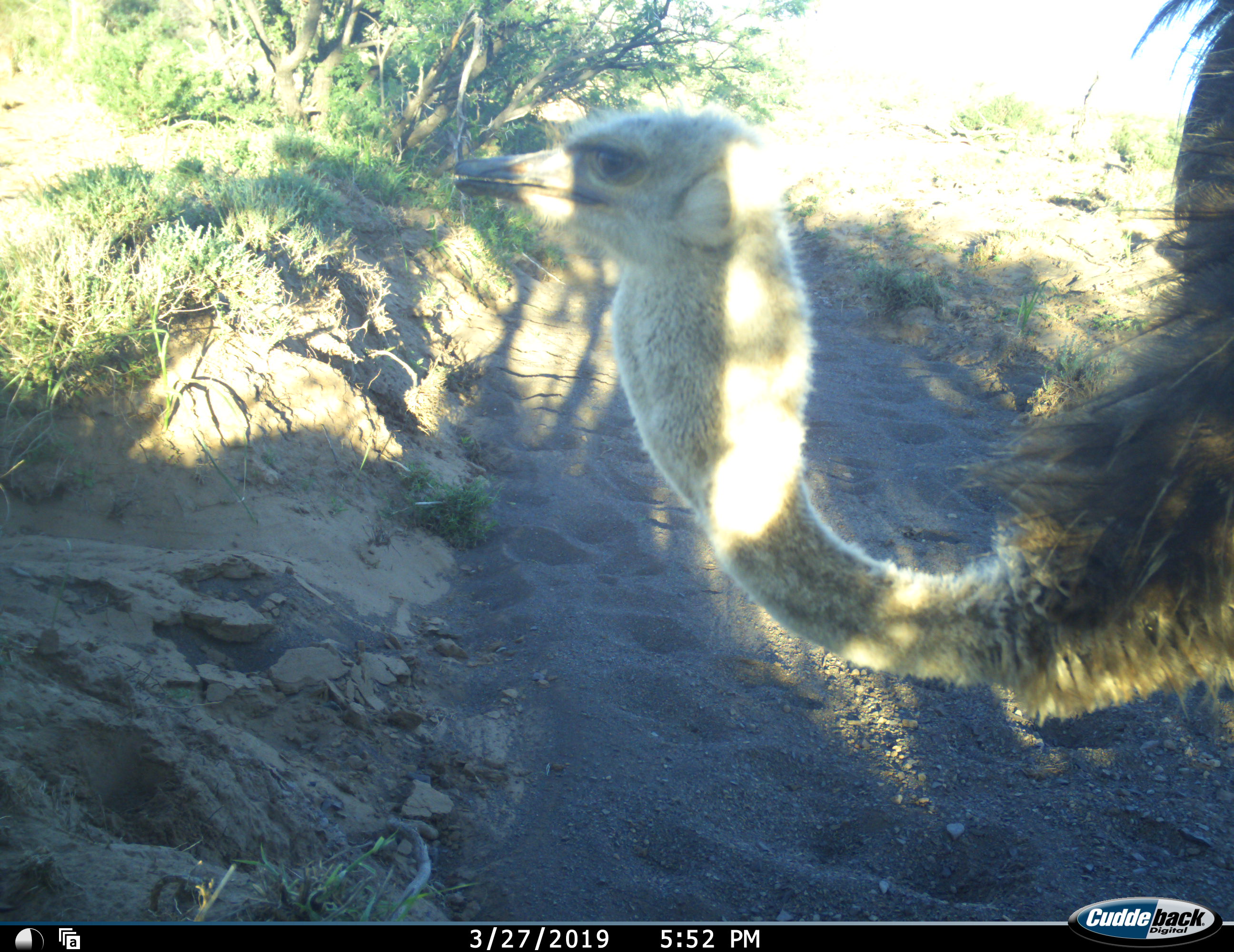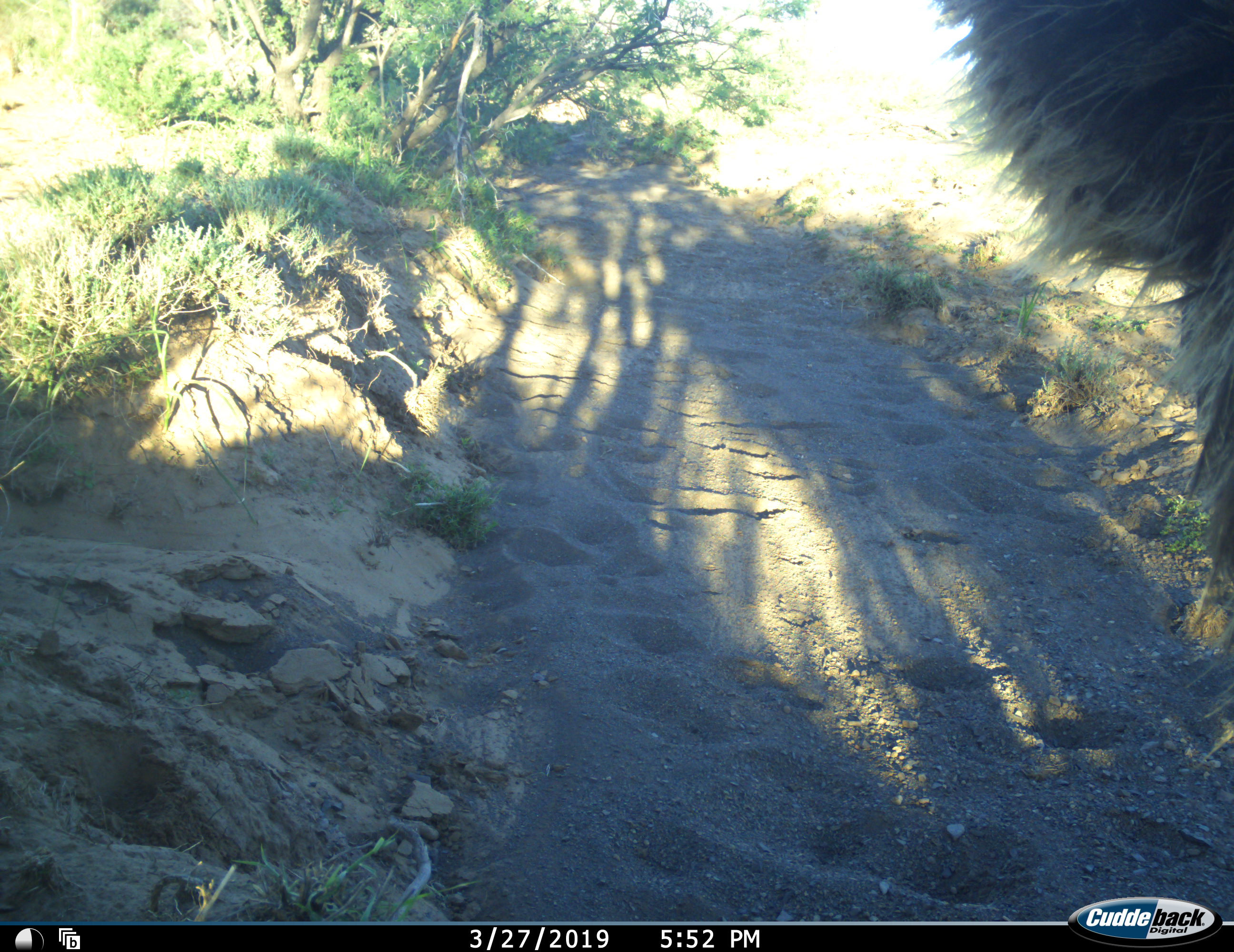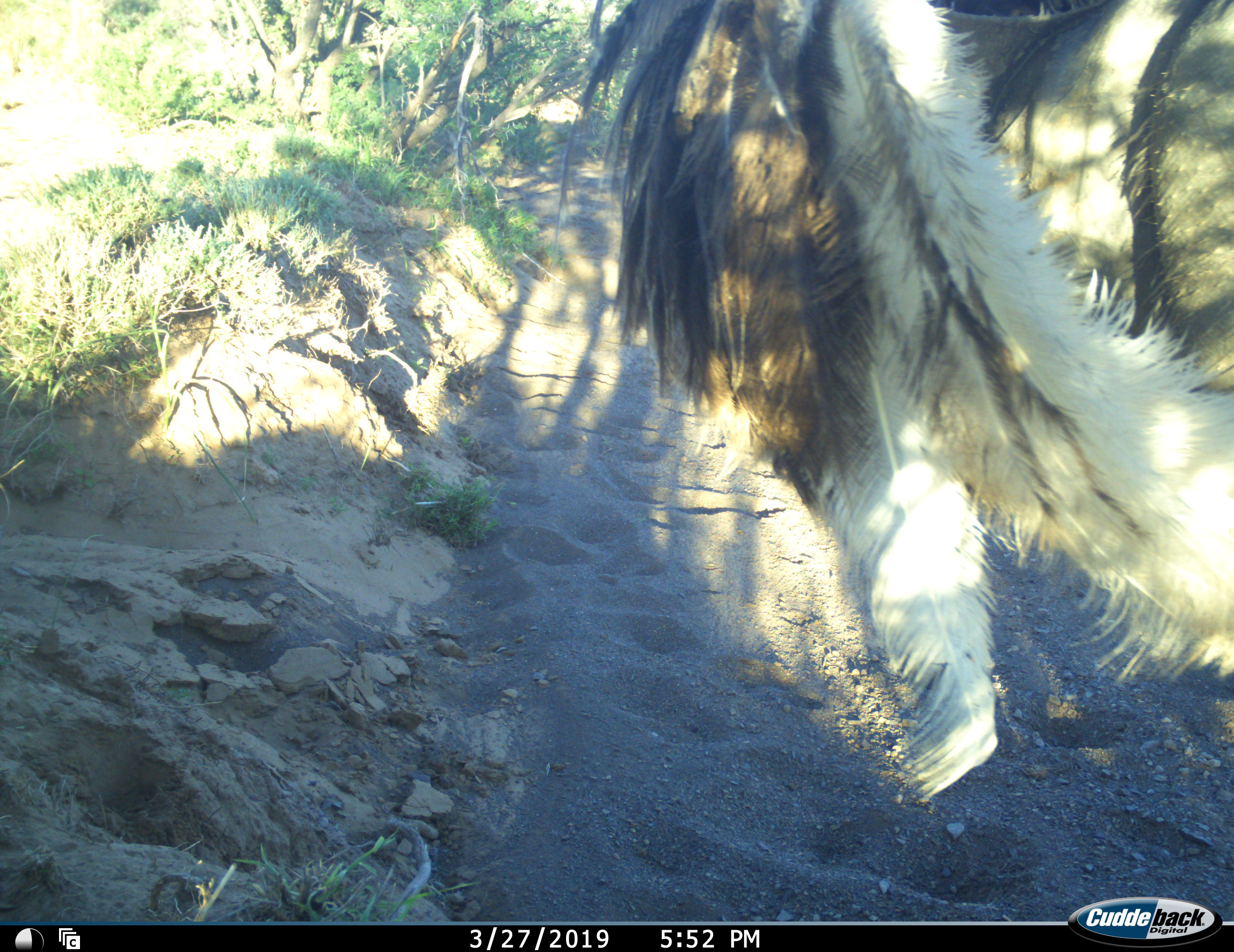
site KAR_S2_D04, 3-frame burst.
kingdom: Animalia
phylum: Chordata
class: Aves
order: Struthioniformes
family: Struthionidae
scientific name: Struthionidae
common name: ostrich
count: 1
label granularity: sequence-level